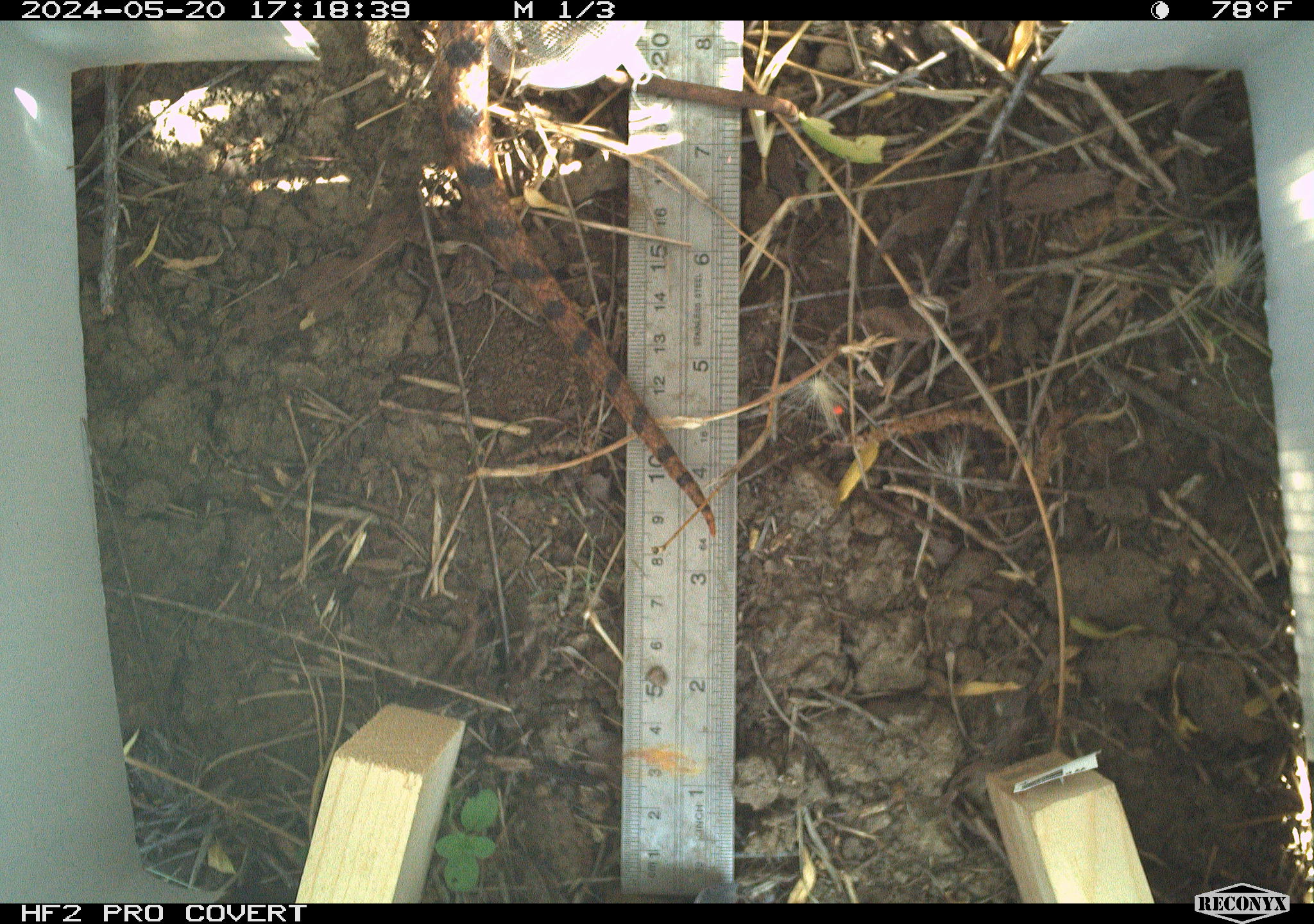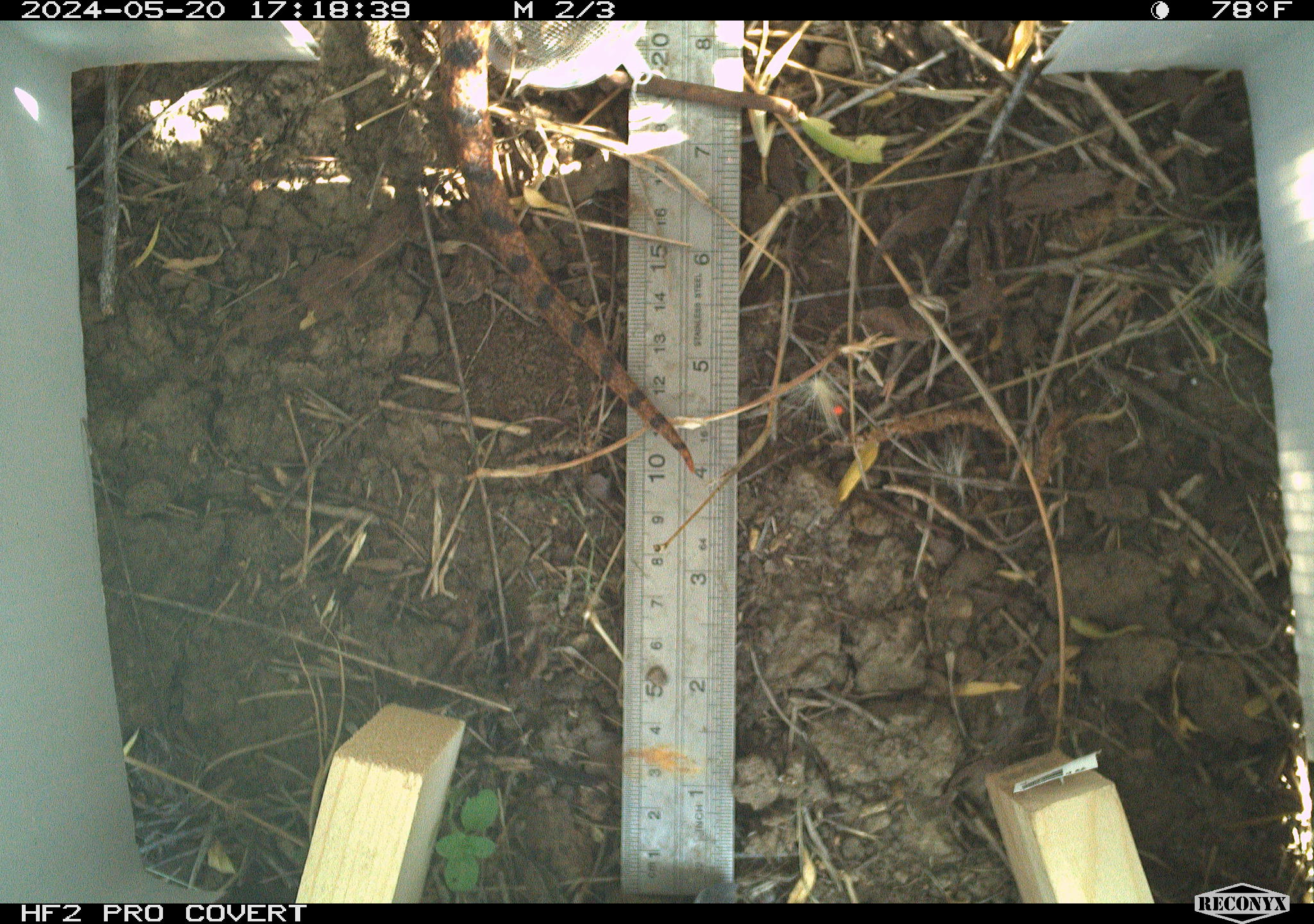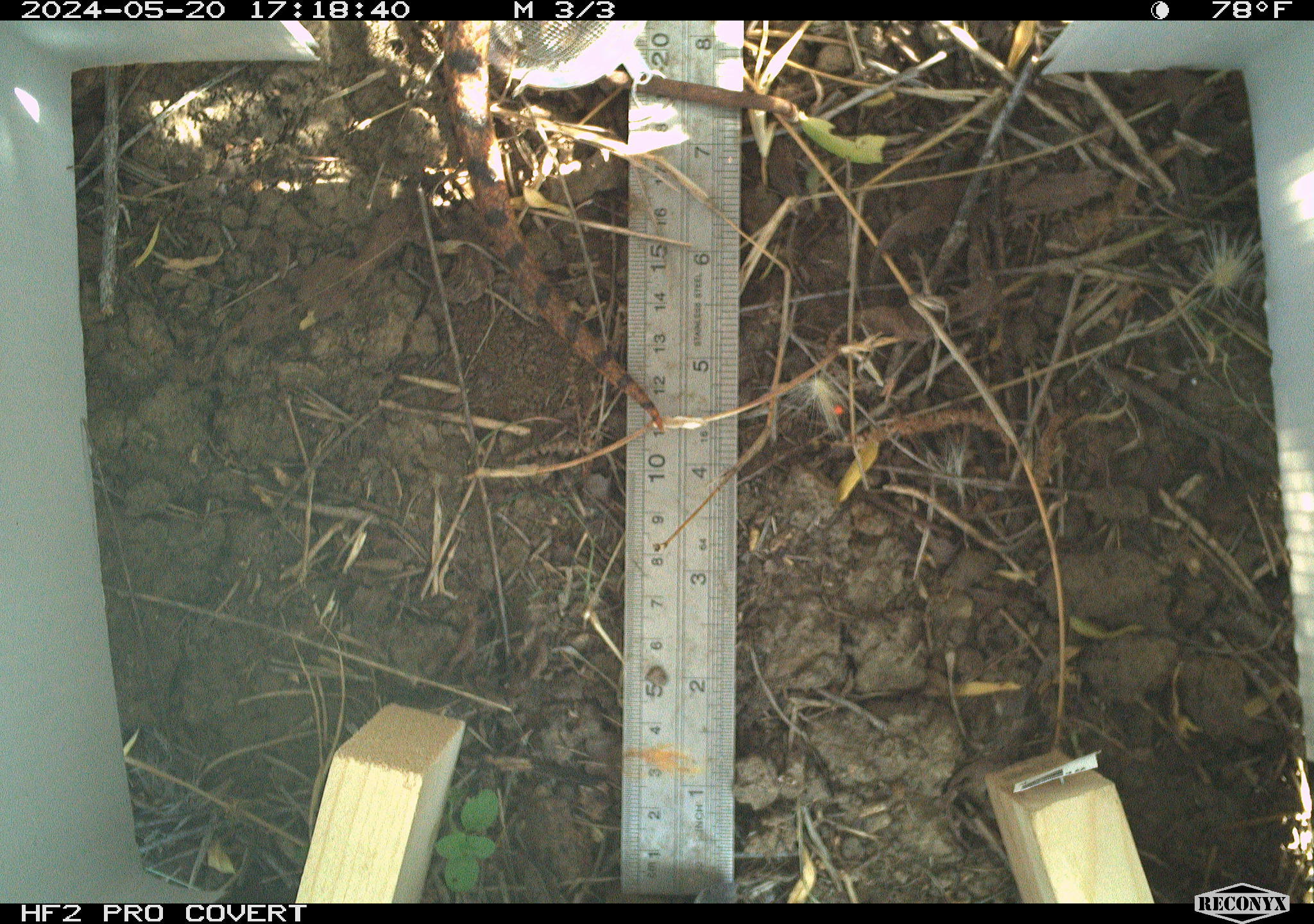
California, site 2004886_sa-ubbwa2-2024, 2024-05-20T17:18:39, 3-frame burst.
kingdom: Animalia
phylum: Chordata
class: Reptilia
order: Squamata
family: Colubridae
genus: Pituophis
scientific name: Pituophis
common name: bullsnakes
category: pituophis species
Pituophis species (bullsnakes) (Pituophis).